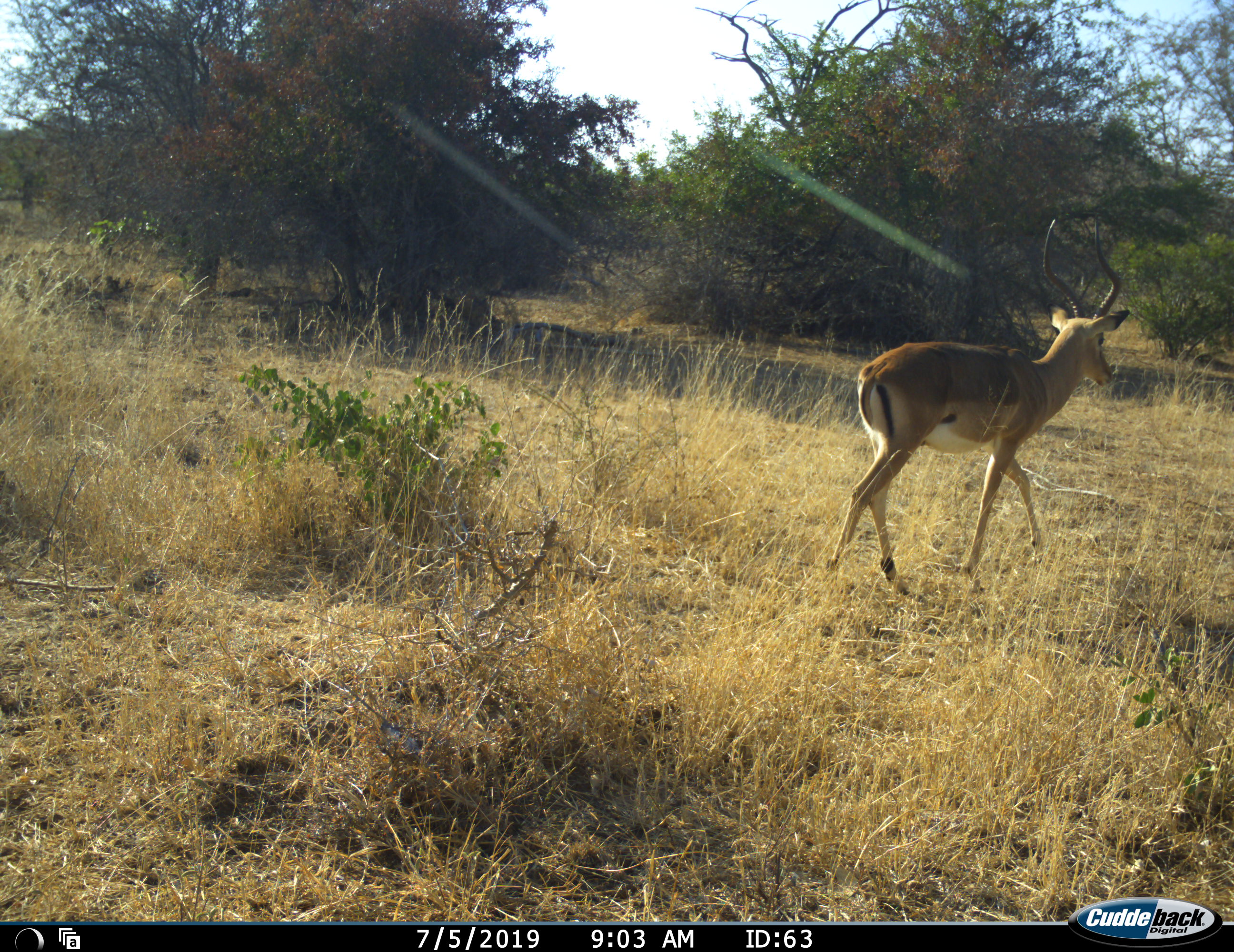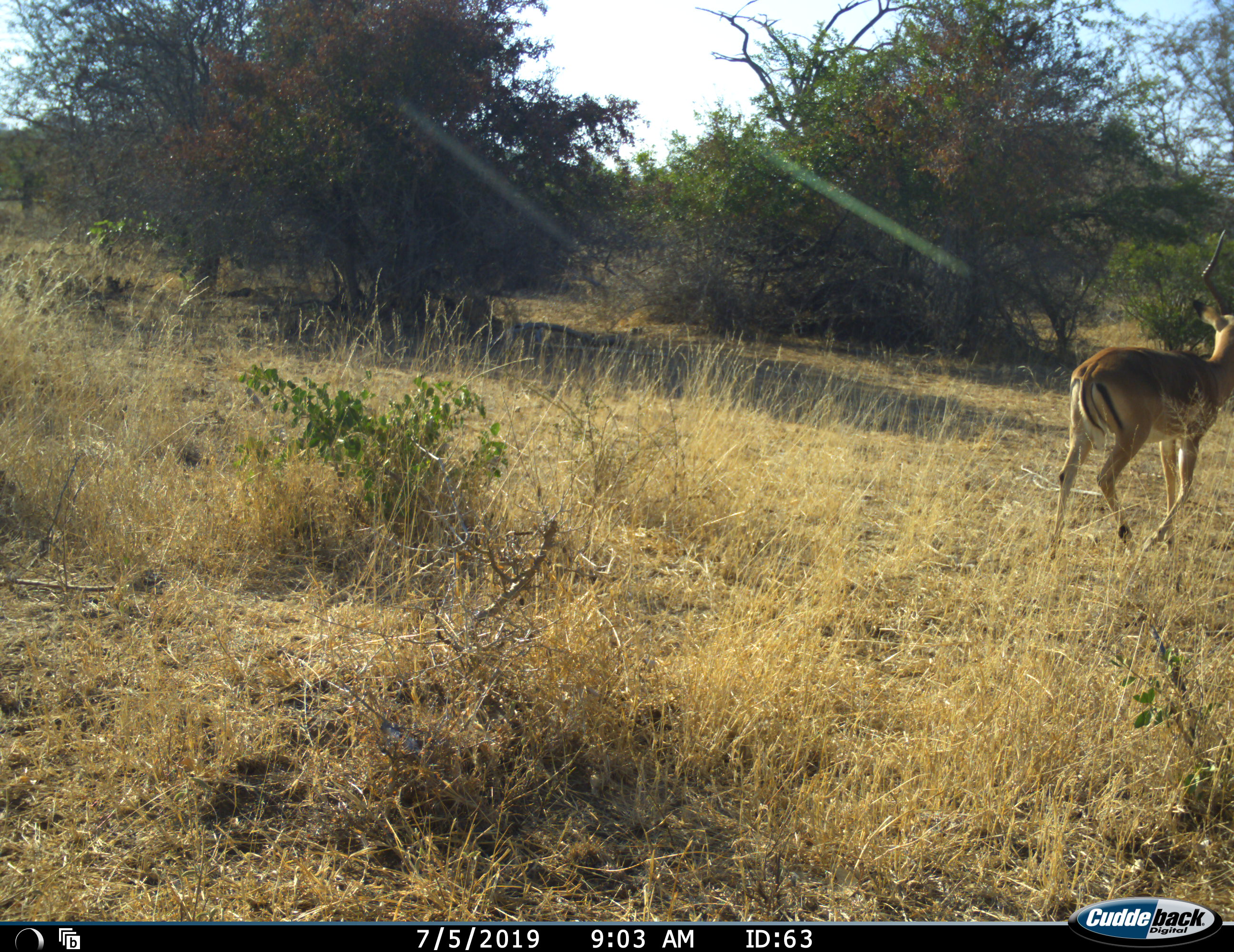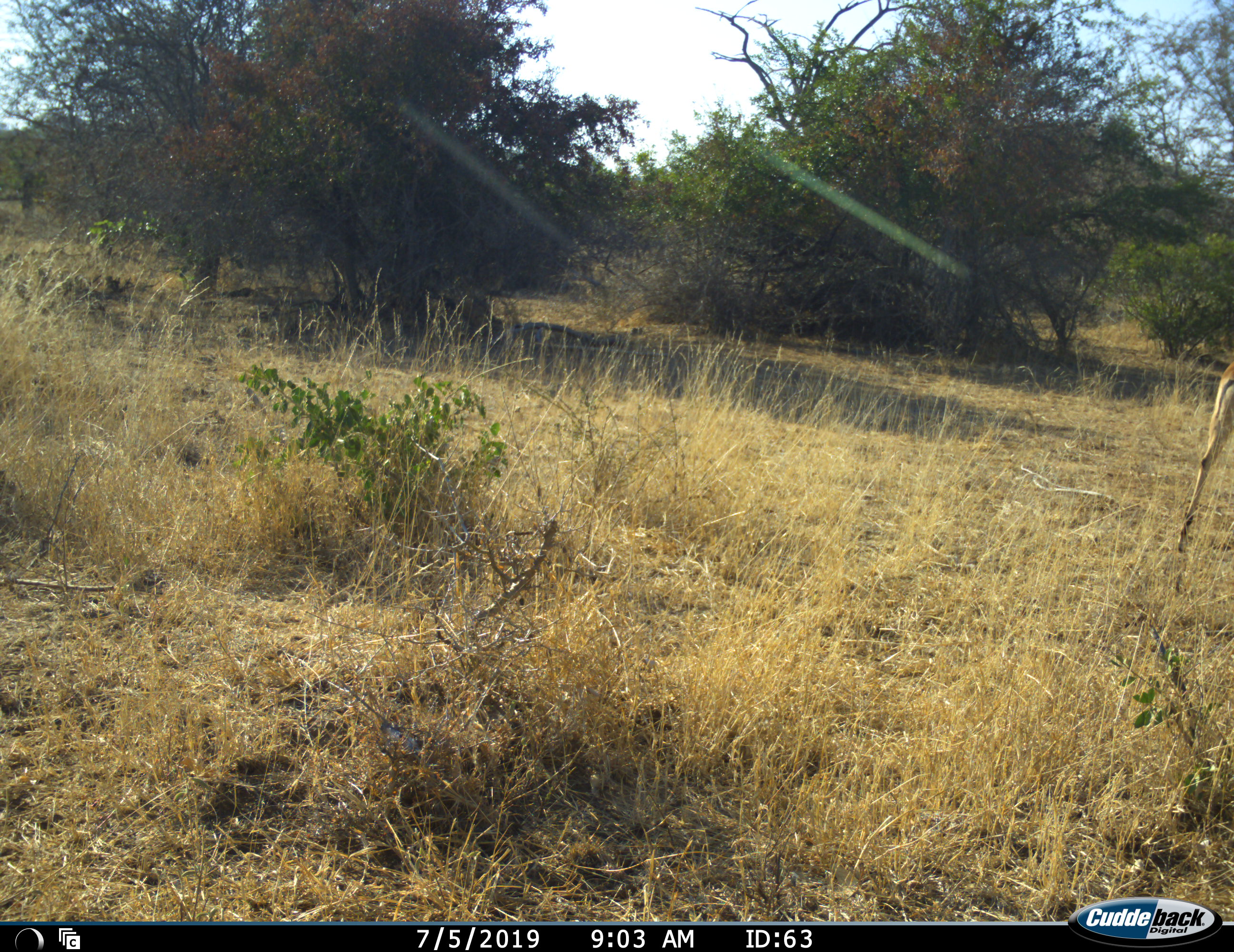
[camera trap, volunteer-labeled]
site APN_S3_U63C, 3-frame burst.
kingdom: Animalia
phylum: Chordata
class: Mammalia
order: Artiodactyla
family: Bovidae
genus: Aepyceros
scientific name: Aepyceros melampus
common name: impala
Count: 1.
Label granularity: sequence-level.